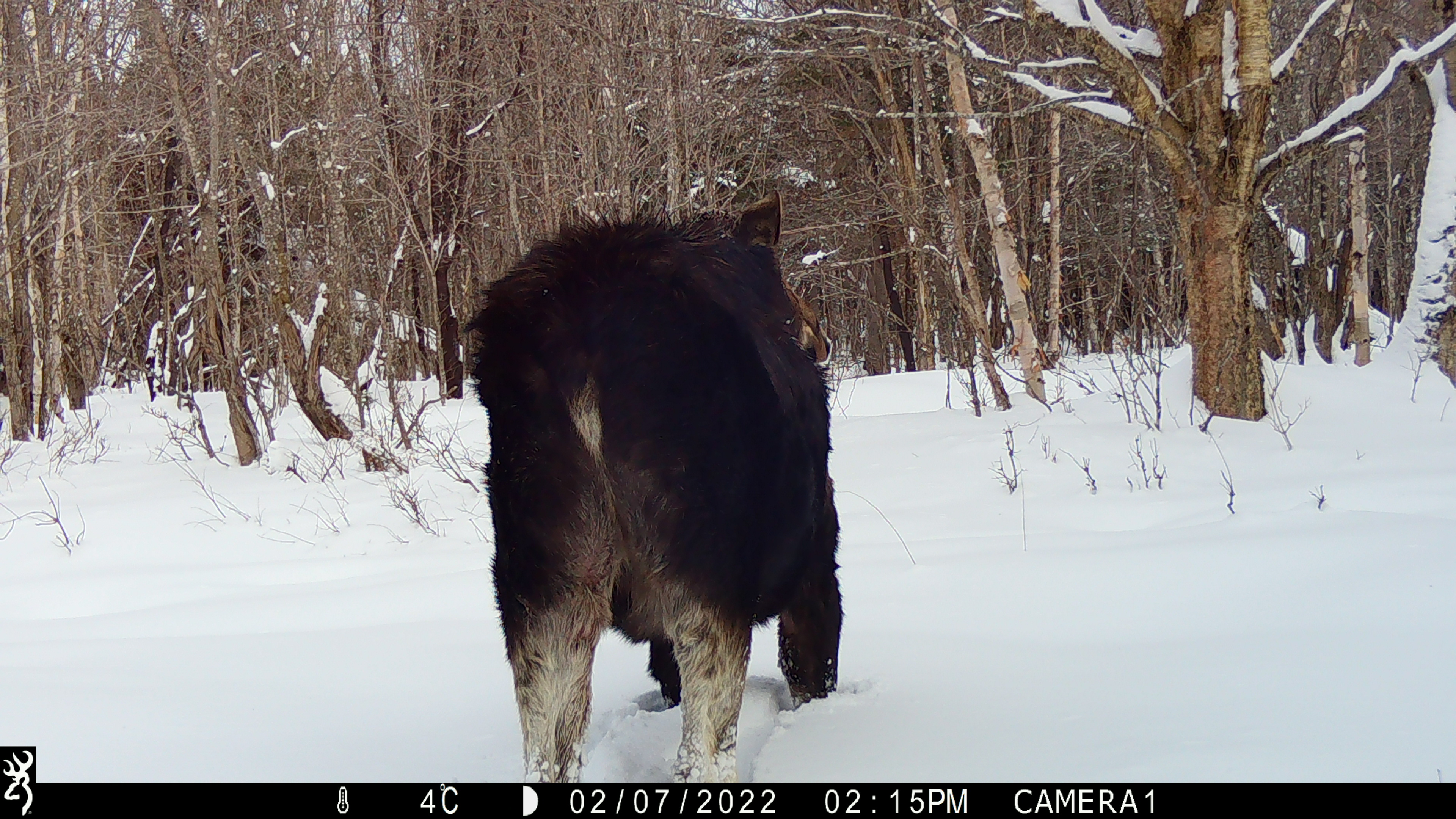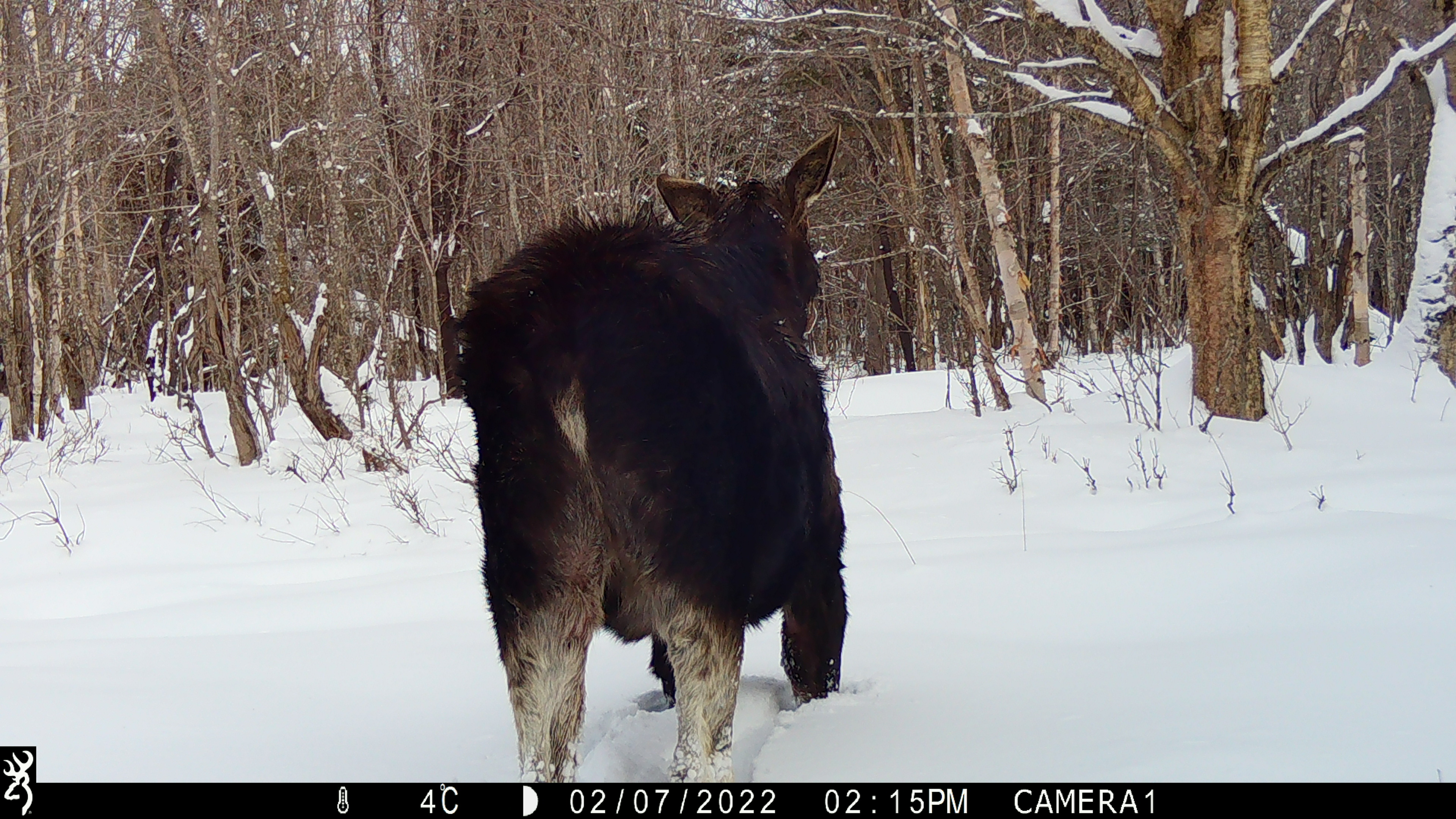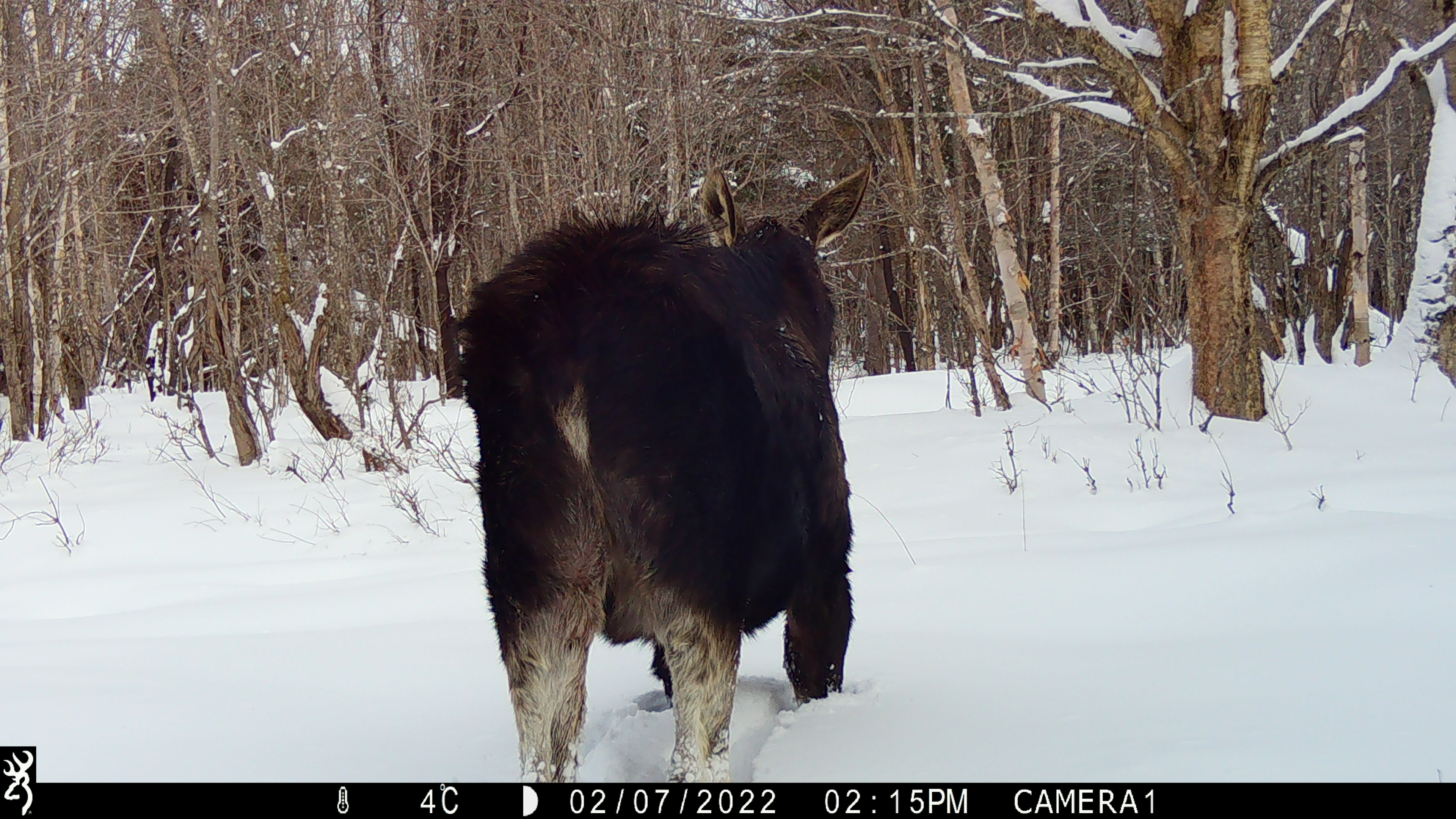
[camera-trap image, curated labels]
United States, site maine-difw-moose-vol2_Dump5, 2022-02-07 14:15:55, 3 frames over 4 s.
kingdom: Animalia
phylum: Chordata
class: Mammalia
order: Artiodactyla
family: Cervidae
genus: Alces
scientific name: Alces alces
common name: moose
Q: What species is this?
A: Moose (Alces alces).